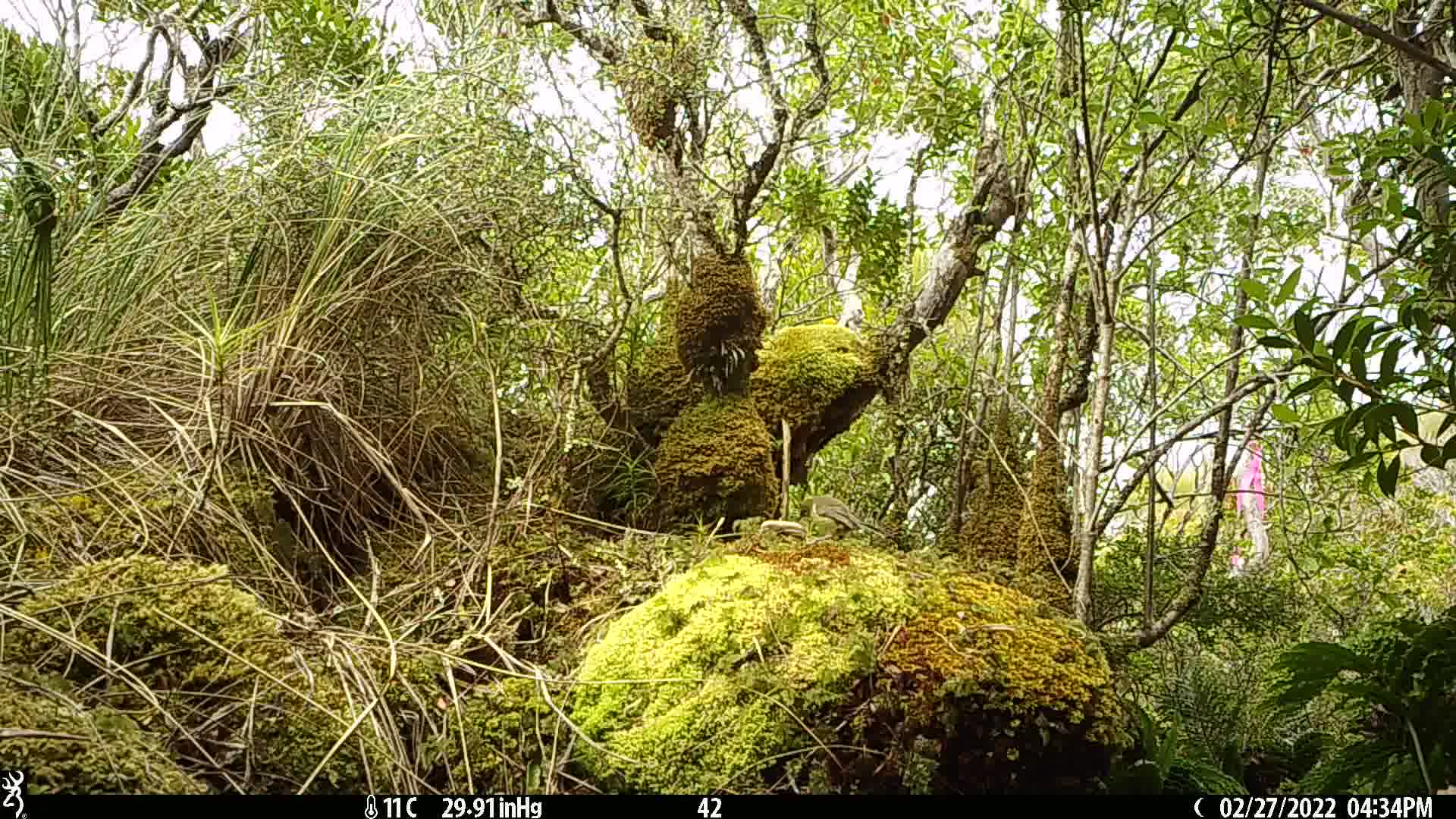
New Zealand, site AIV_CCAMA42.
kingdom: Animalia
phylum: Chordata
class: Aves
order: Passeriformes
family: Meliphagidae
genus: Anthornis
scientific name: Anthornis melanura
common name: new zealand bellbird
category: bellbird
Bellbird (new zealand bellbird) (Anthornis melanura).